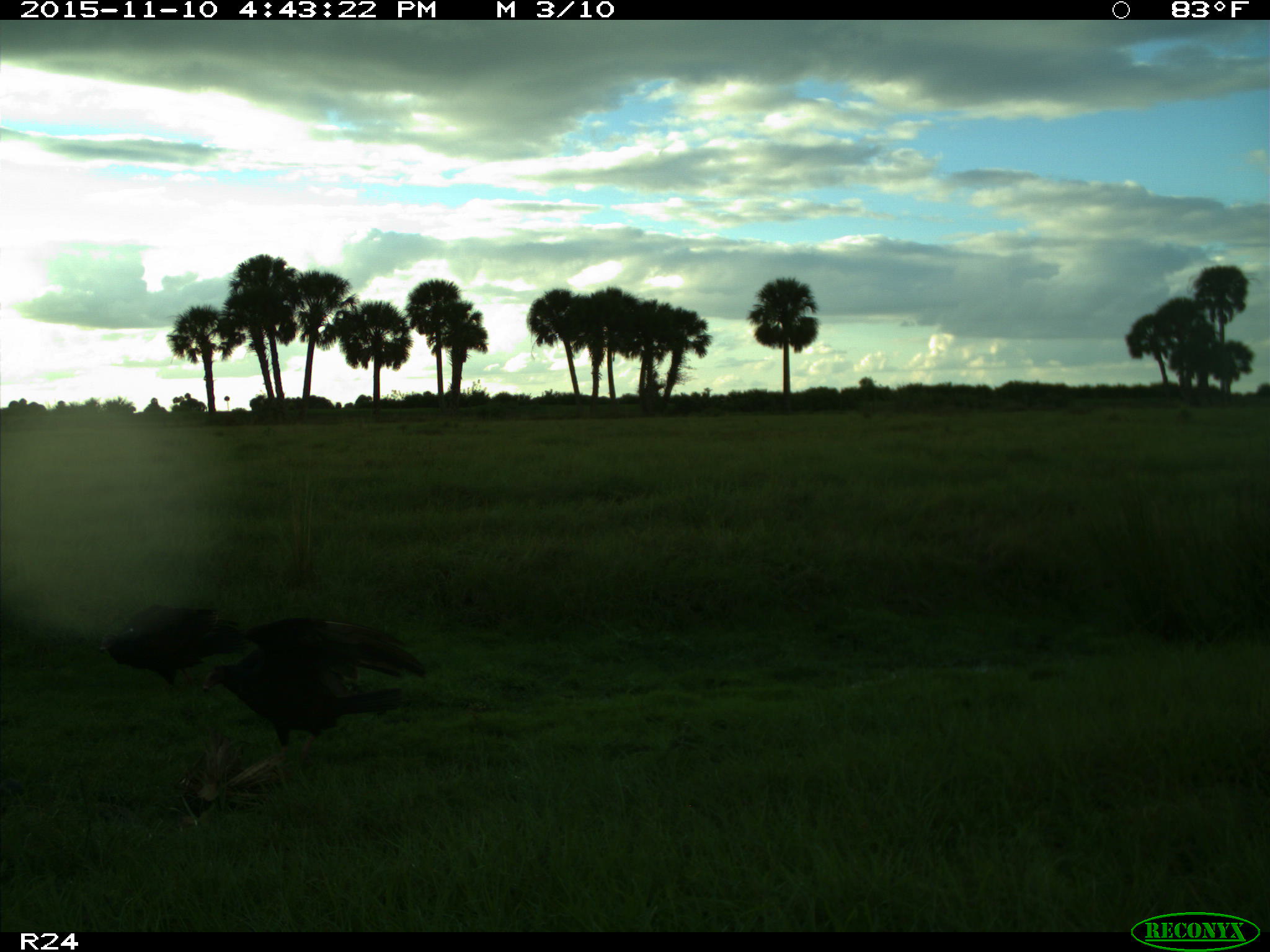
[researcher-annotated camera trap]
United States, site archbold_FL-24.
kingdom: Animalia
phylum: Chordata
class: Aves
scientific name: Aves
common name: birds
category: unidentified bird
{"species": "unidentified bird (birds) (Aves)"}